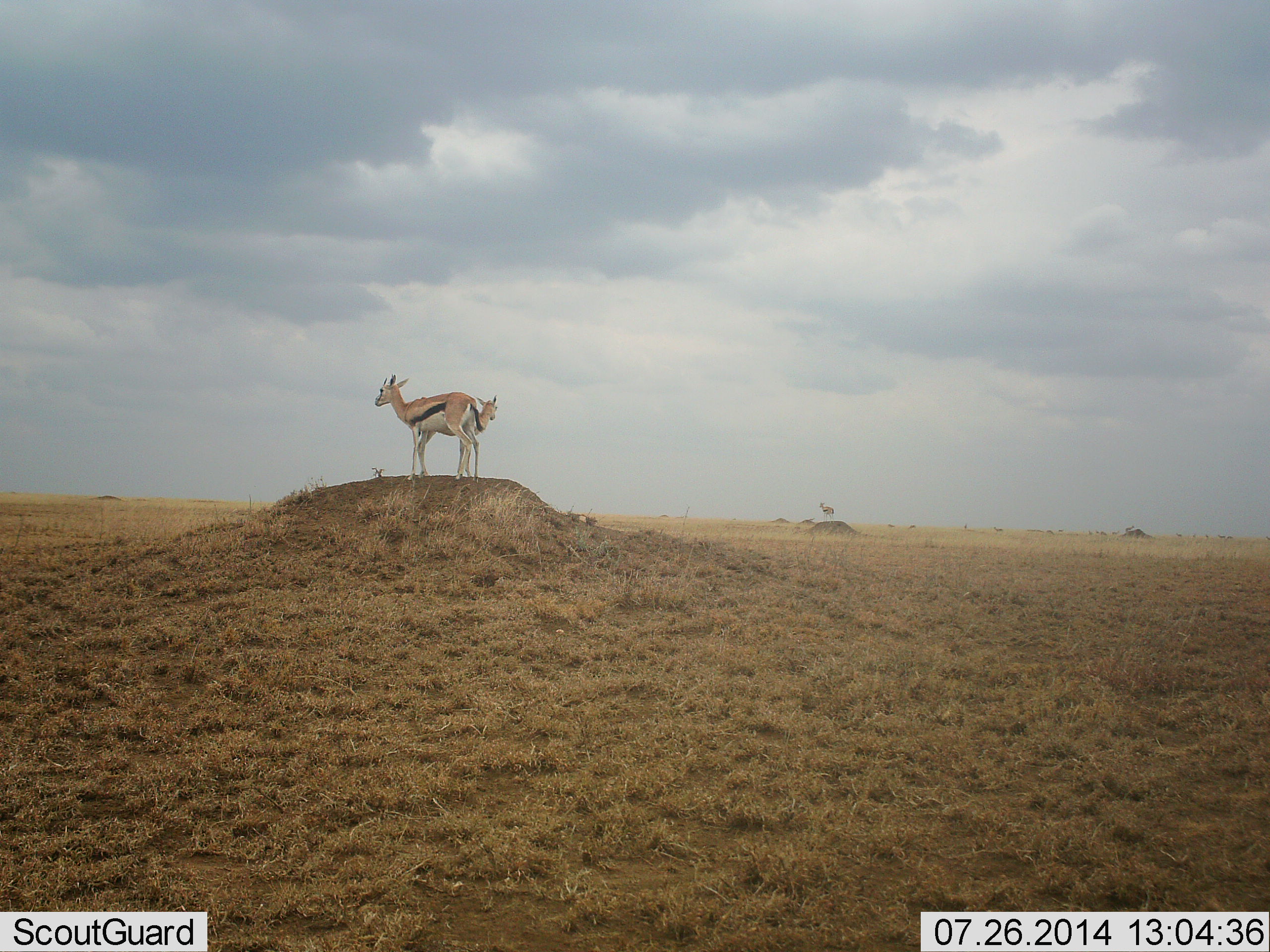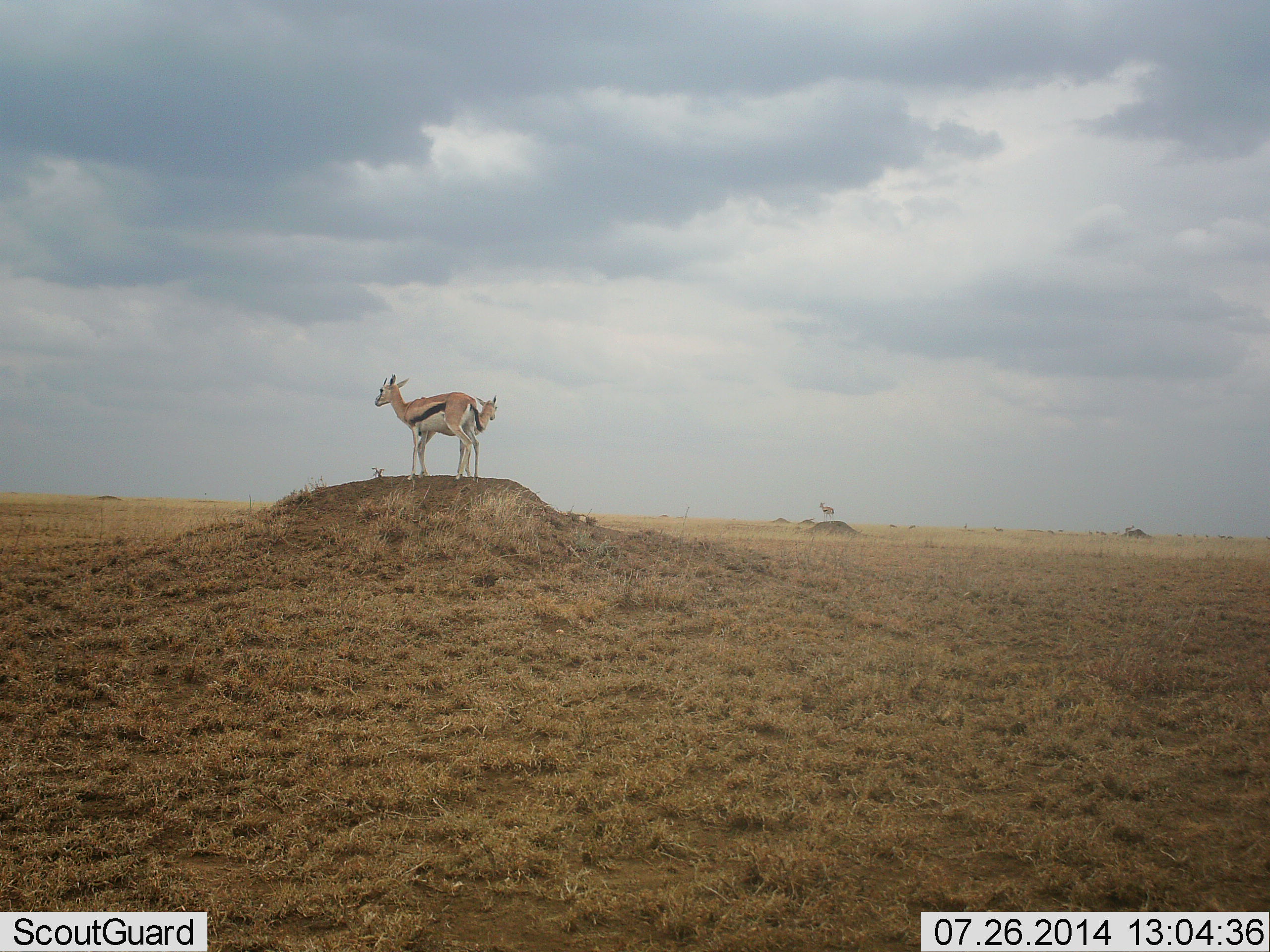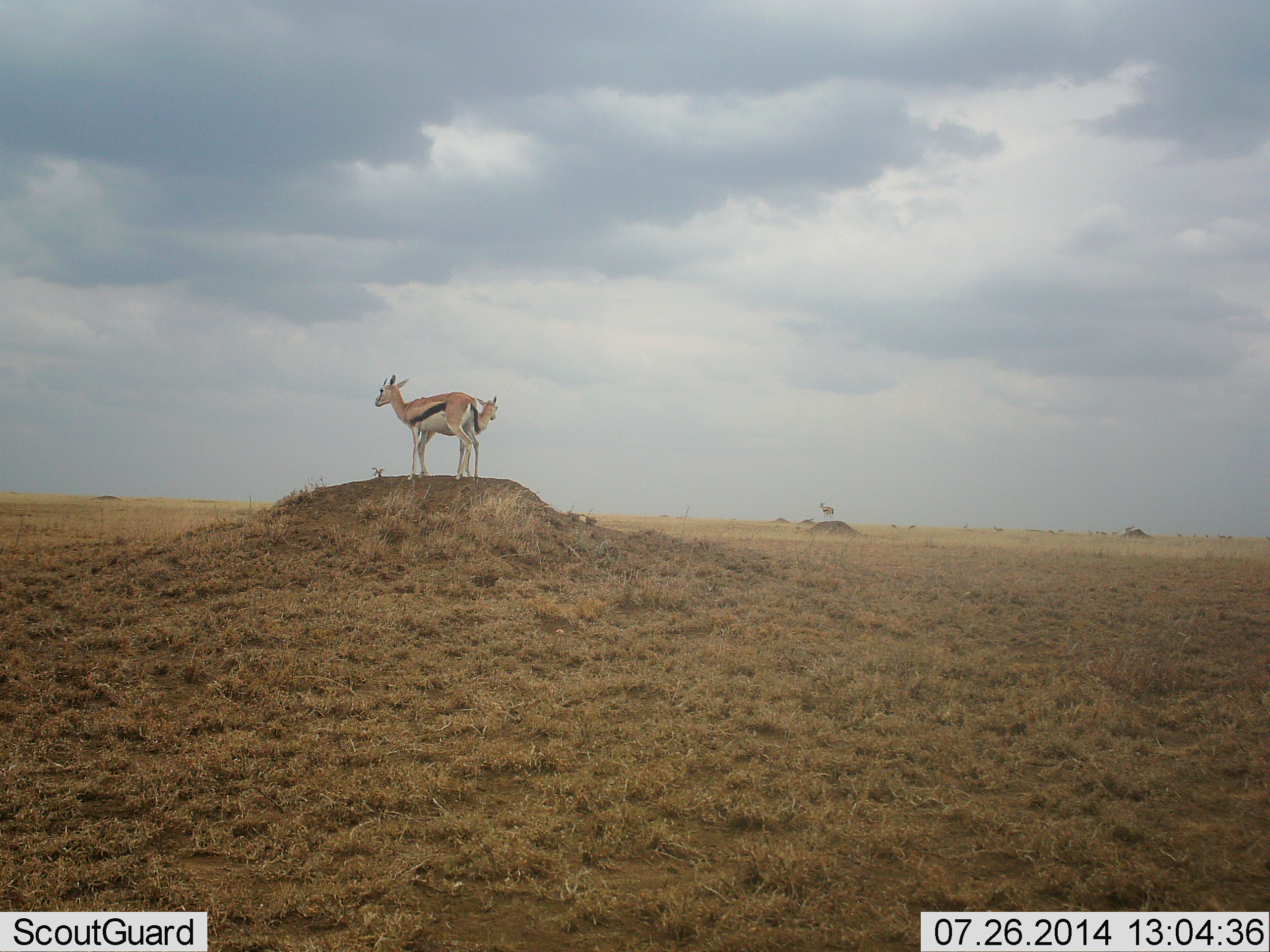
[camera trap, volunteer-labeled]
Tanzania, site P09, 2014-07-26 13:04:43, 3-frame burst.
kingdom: Animalia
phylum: Chordata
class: Mammalia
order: Artiodactyla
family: Bovidae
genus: Eudorcas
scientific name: Eudorcas thomsonii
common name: thomson's gazelle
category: gazellethomsons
Gazellethomsons (thomson's gazelle) (Eudorcas thomsonii), count 3. Behavior (volunteer vote fractions): standing 100%, resting 0%, moving 0%, interacting 0%. Young present (vote fraction): 20%. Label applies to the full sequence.